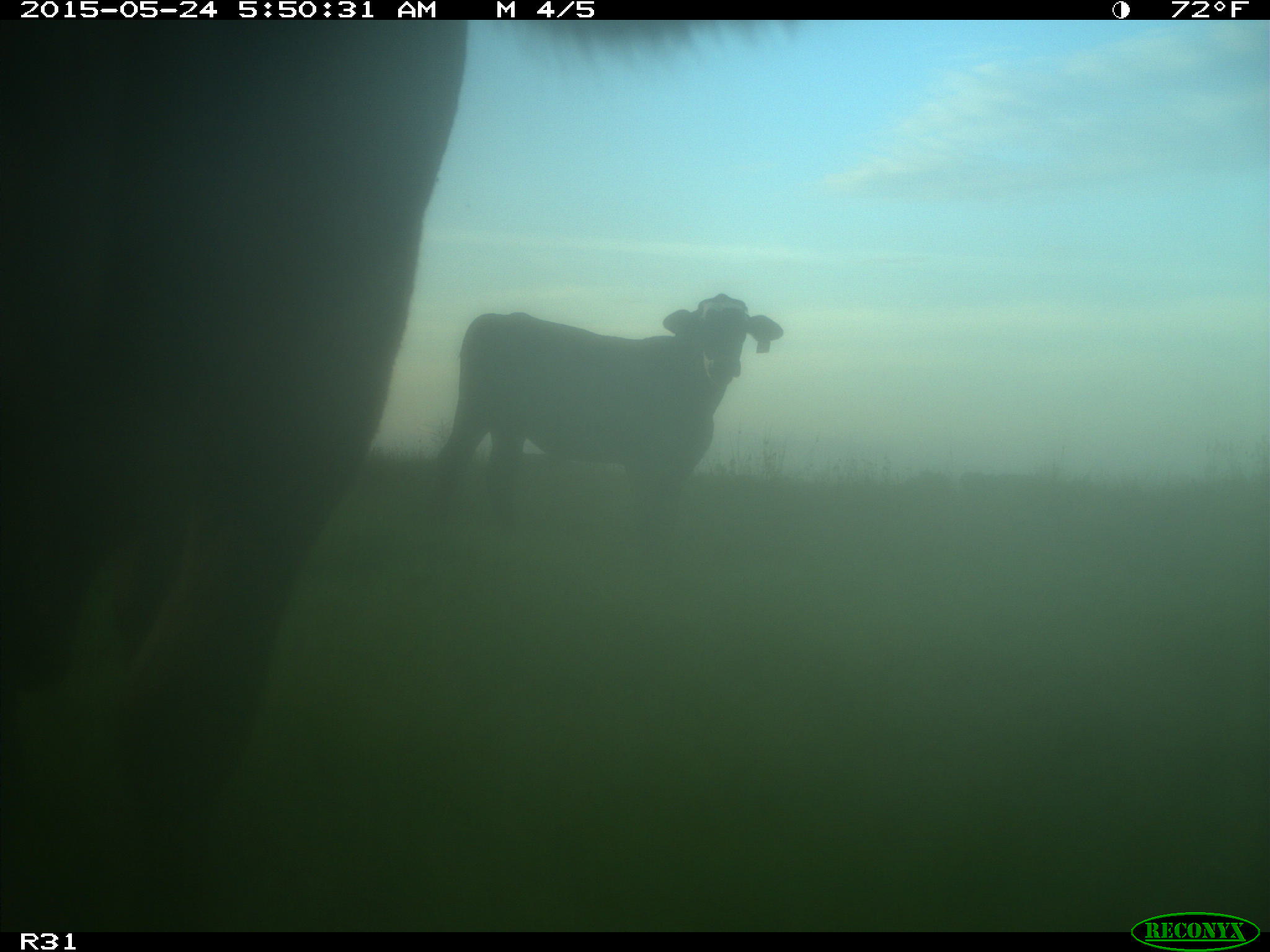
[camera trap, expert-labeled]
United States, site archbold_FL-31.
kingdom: Animalia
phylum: Chordata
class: Mammalia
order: Artiodactyla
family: Bovidae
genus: Bos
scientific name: Bos taurus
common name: domestic cow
Bos taurus (domestic cow).